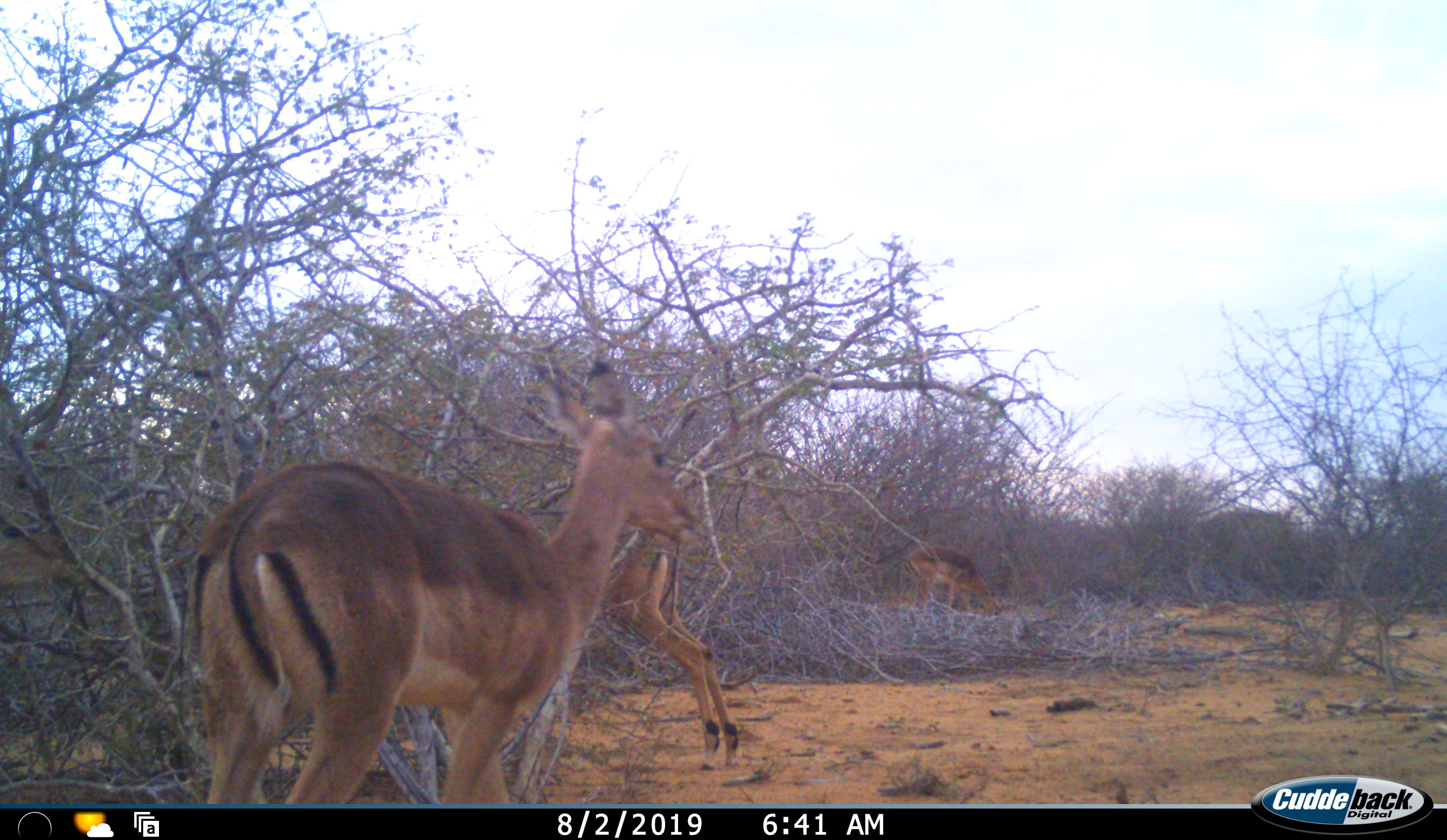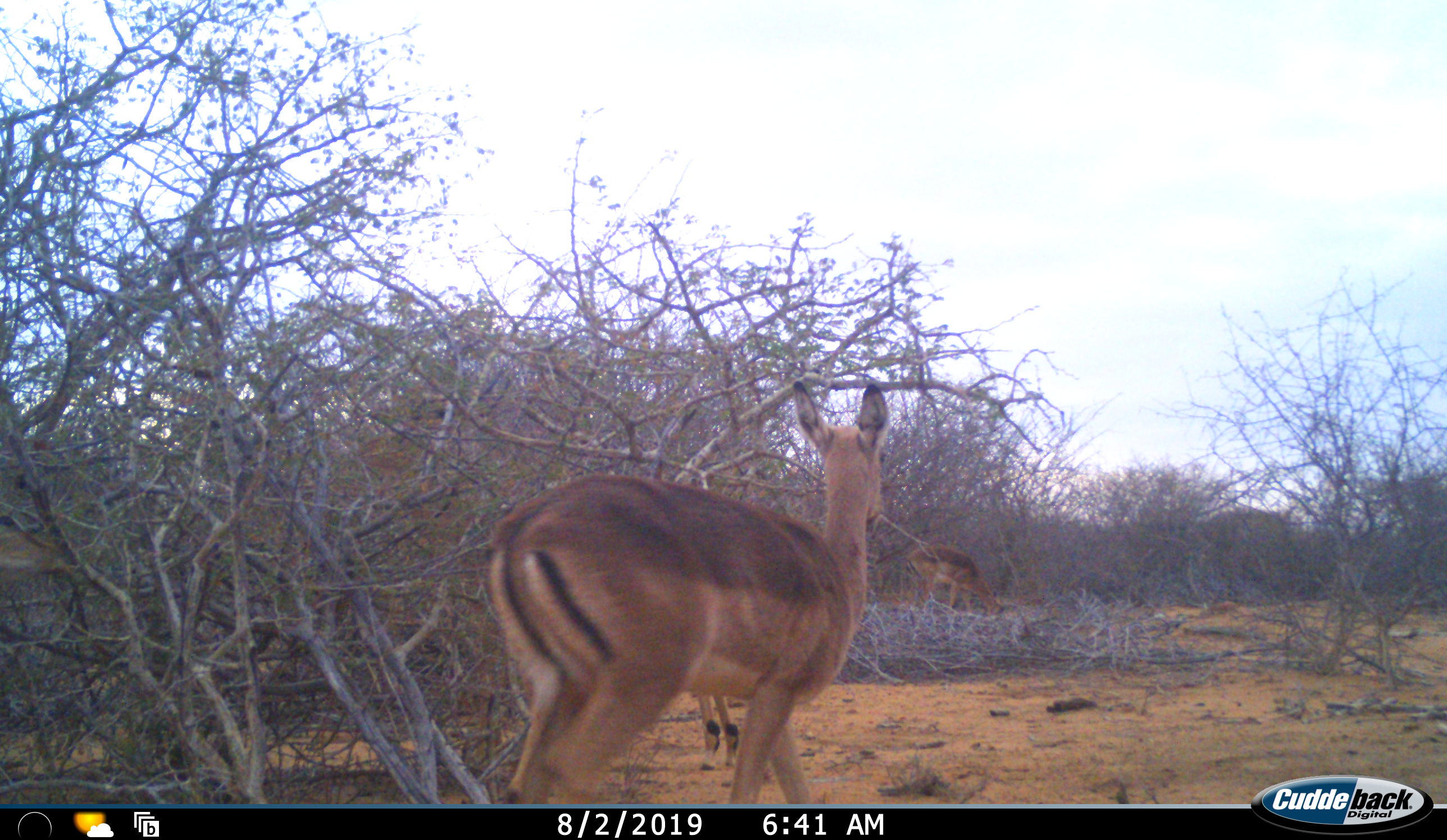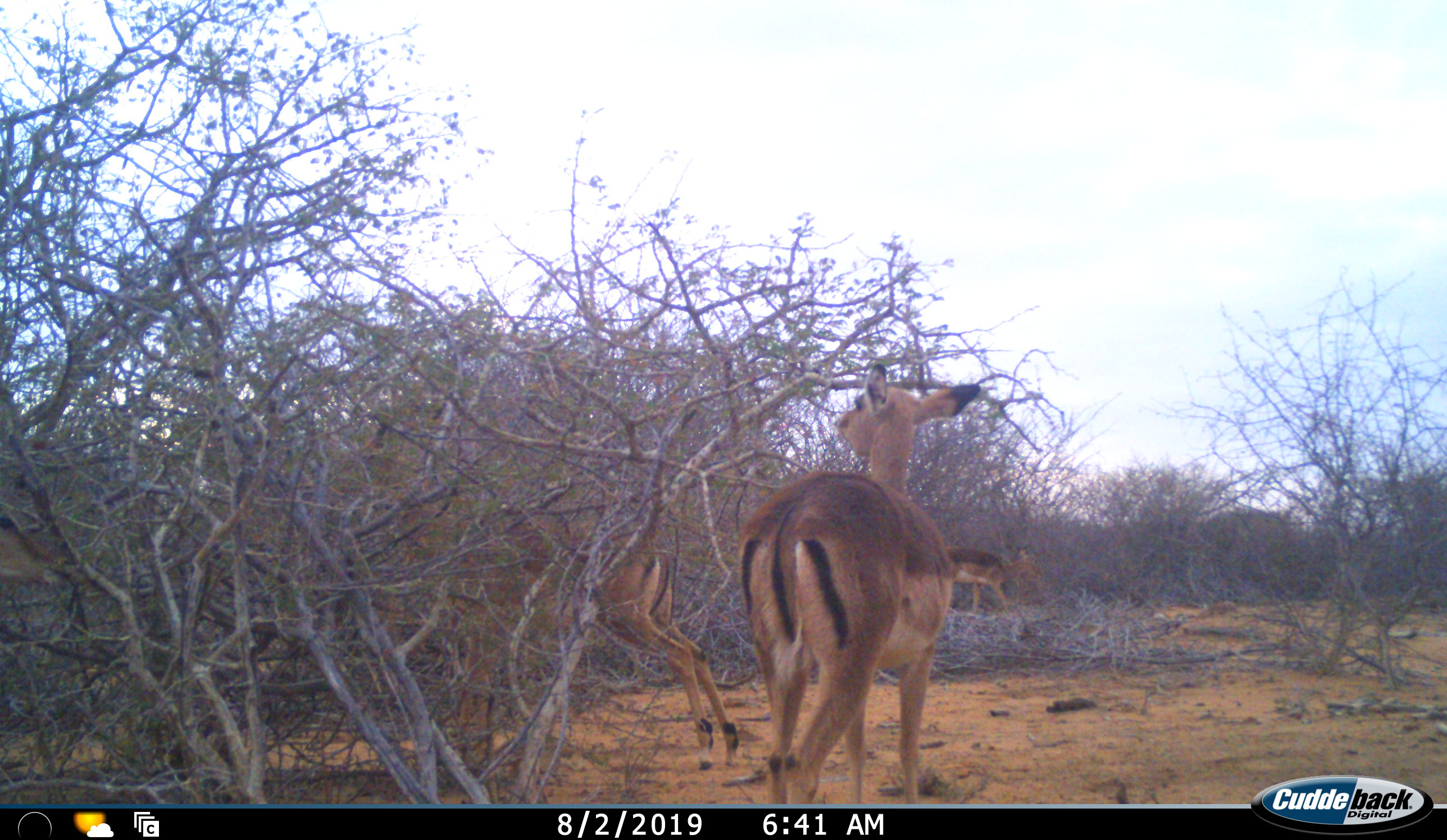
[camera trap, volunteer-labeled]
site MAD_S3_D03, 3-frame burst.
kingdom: Animalia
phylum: Chordata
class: Mammalia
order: Artiodactyla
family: Bovidae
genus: Aepyceros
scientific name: Aepyceros melampus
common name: impala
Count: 3.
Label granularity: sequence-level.